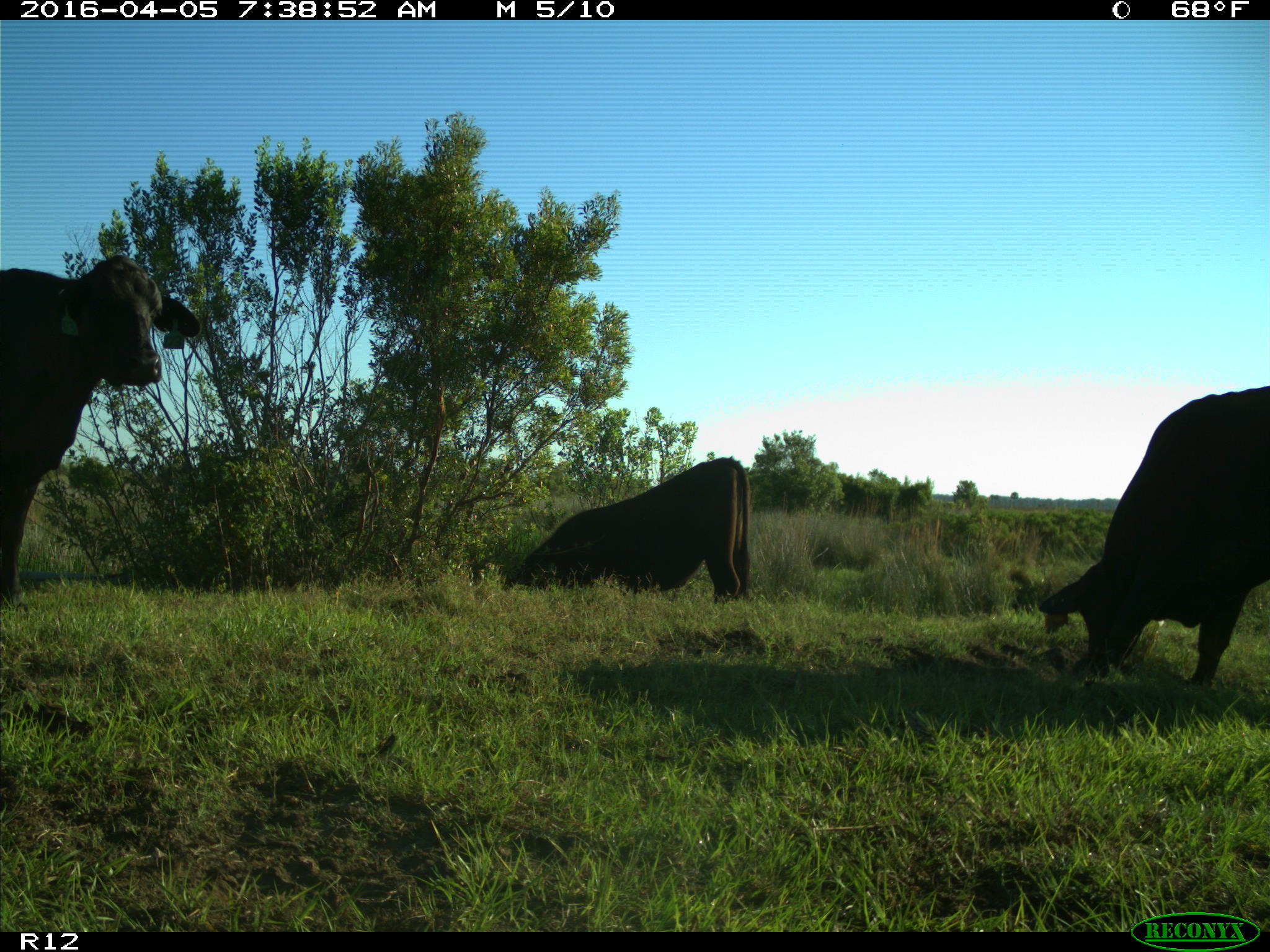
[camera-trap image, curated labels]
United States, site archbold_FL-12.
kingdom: Animalia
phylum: Chordata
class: Mammalia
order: Artiodactyla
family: Bovidae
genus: Bos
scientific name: Bos taurus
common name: domestic cow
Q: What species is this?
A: Bos taurus (domestic cow).